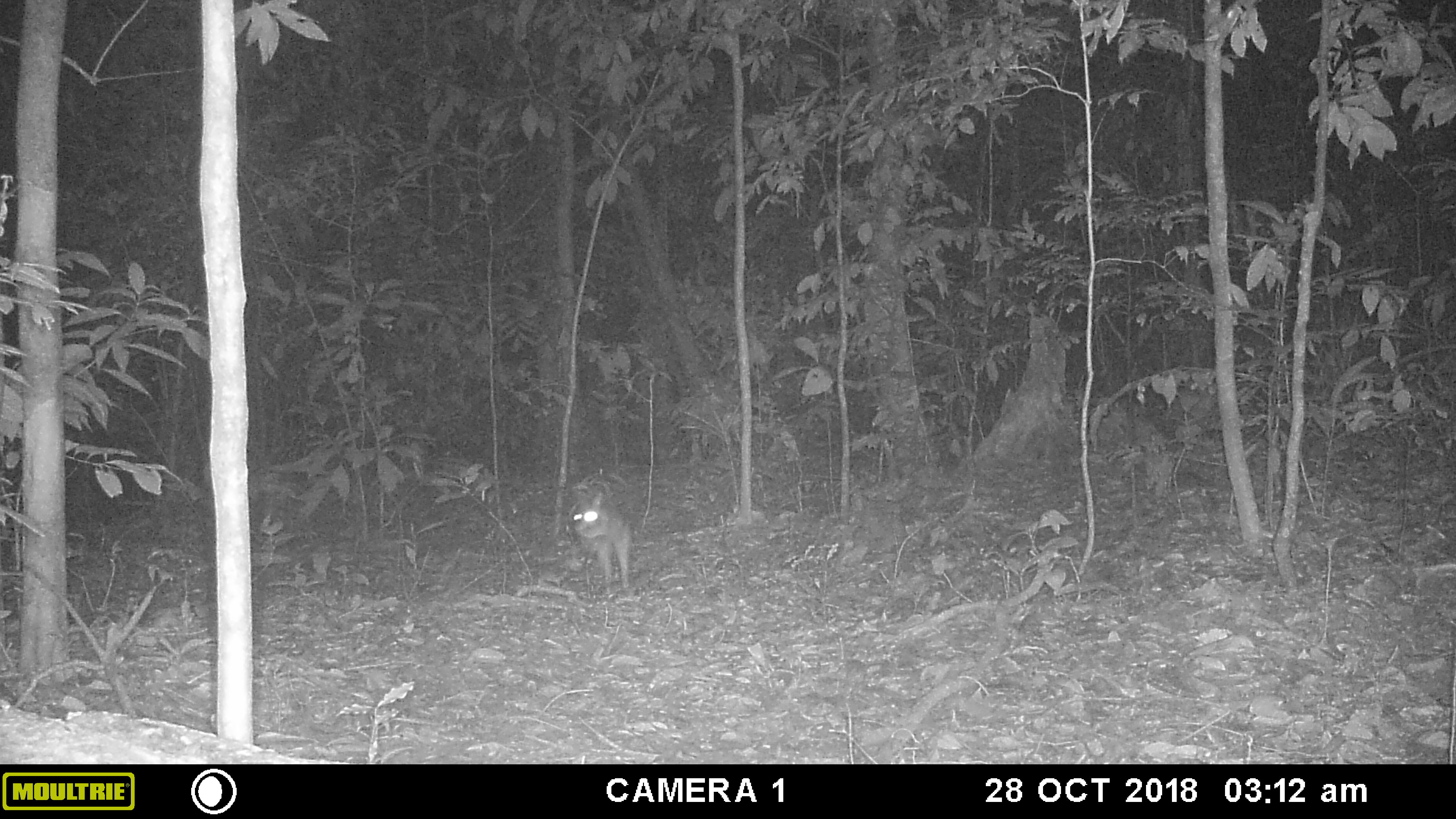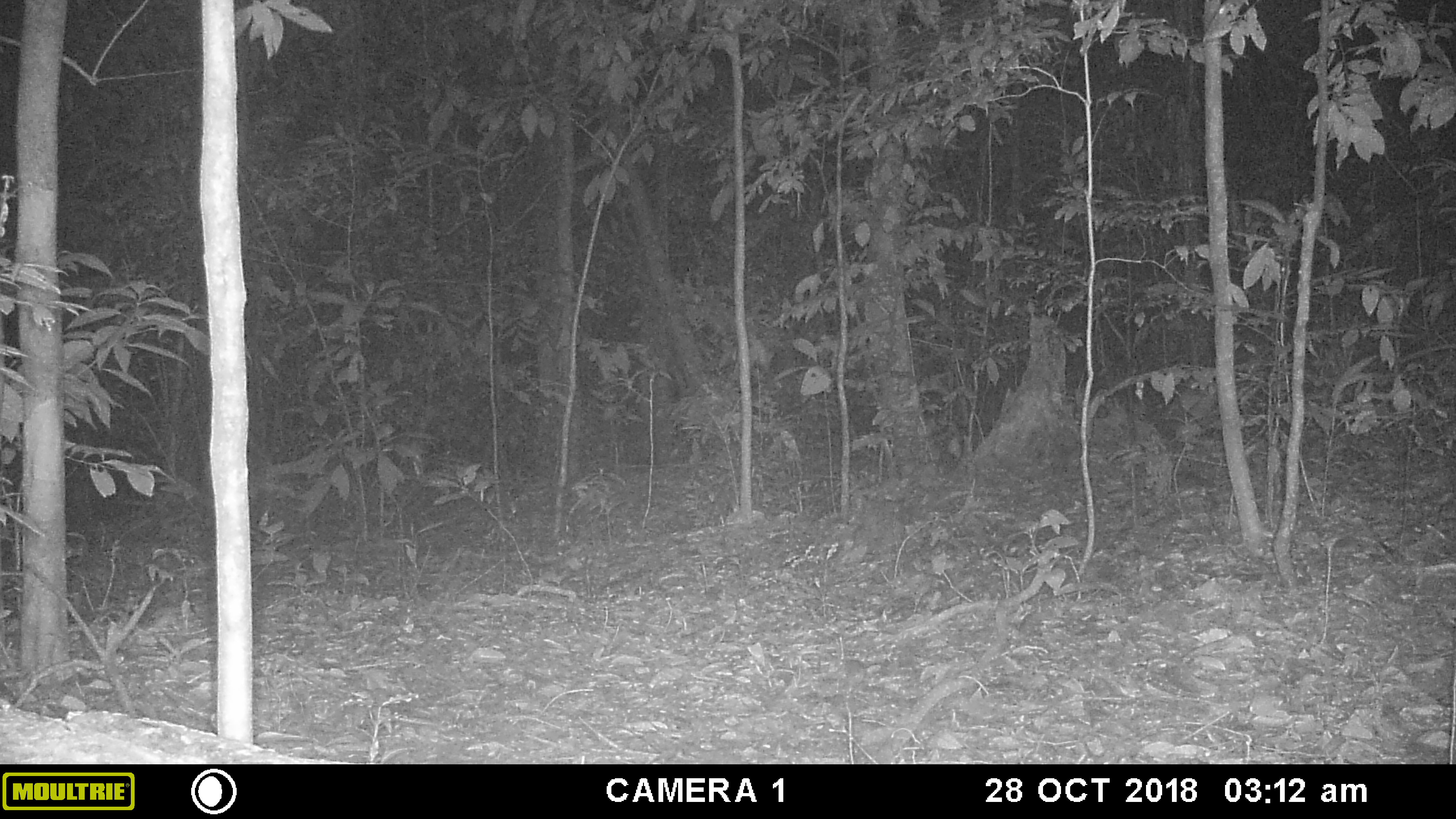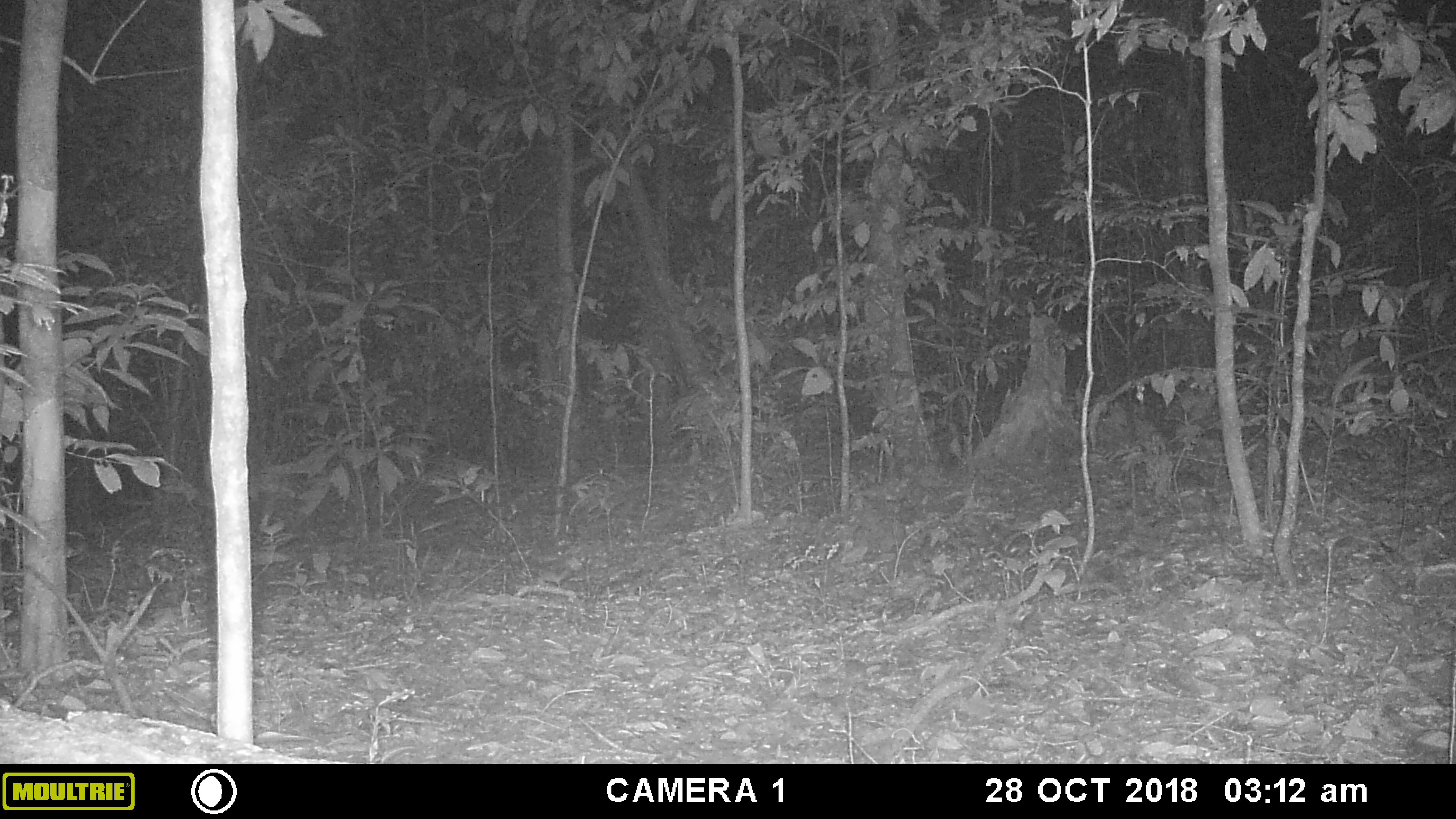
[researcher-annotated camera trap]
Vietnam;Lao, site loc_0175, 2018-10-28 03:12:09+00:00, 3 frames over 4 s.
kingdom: Animalia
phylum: Chordata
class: Mammalia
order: Lagomorpha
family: Leporidae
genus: Nesolagus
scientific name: Nesolagus timminsi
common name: annamite striped rabbit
Annamite striped rabbit (Nesolagus timminsi). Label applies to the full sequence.